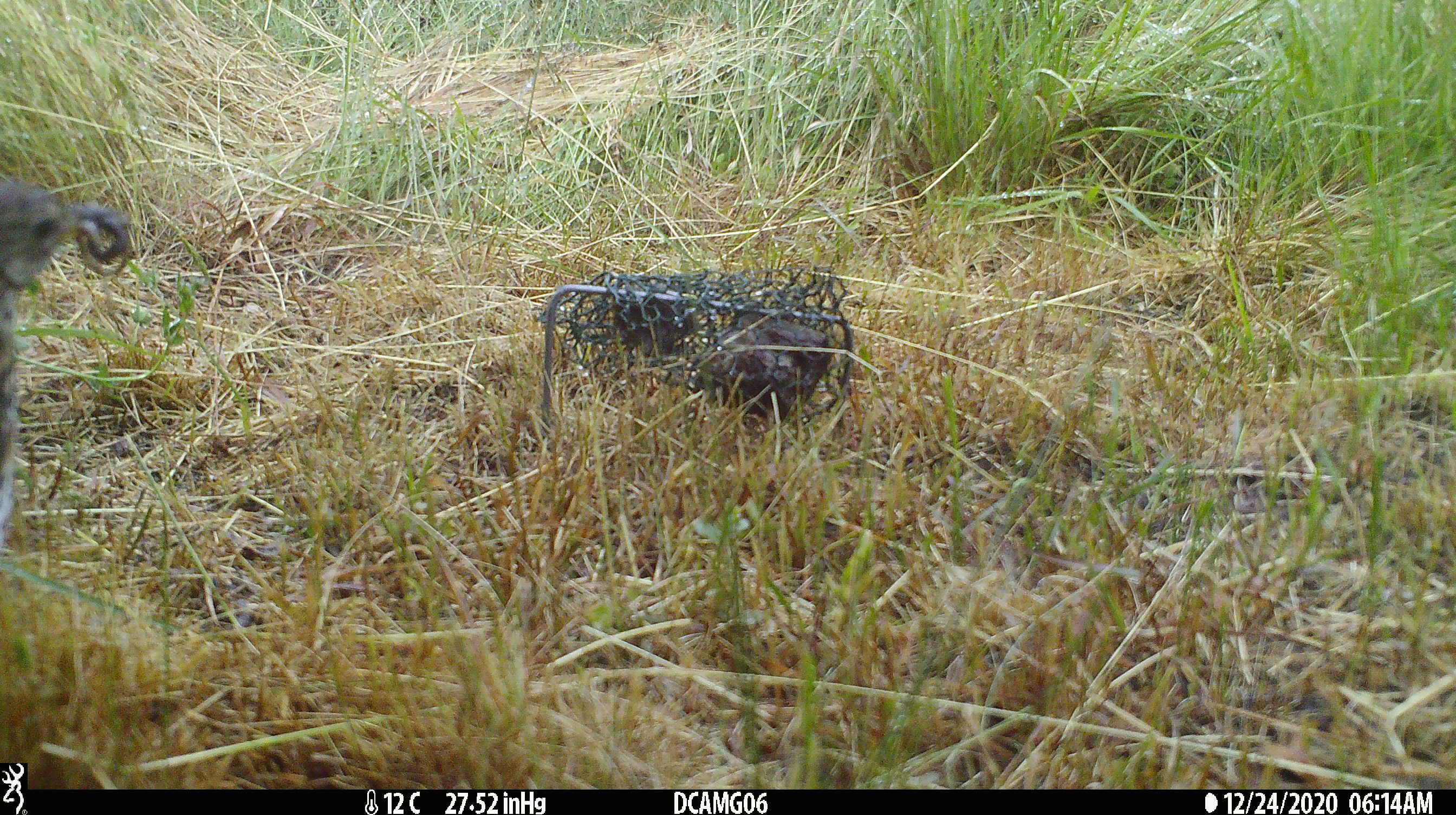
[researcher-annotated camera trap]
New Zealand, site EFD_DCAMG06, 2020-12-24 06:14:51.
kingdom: Animalia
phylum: Chordata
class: Aves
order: Passeriformes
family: Turdidae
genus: Turdus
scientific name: Turdus philomelos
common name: song thrush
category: thrush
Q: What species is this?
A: Thrush (song thrush) (Turdus philomelos).